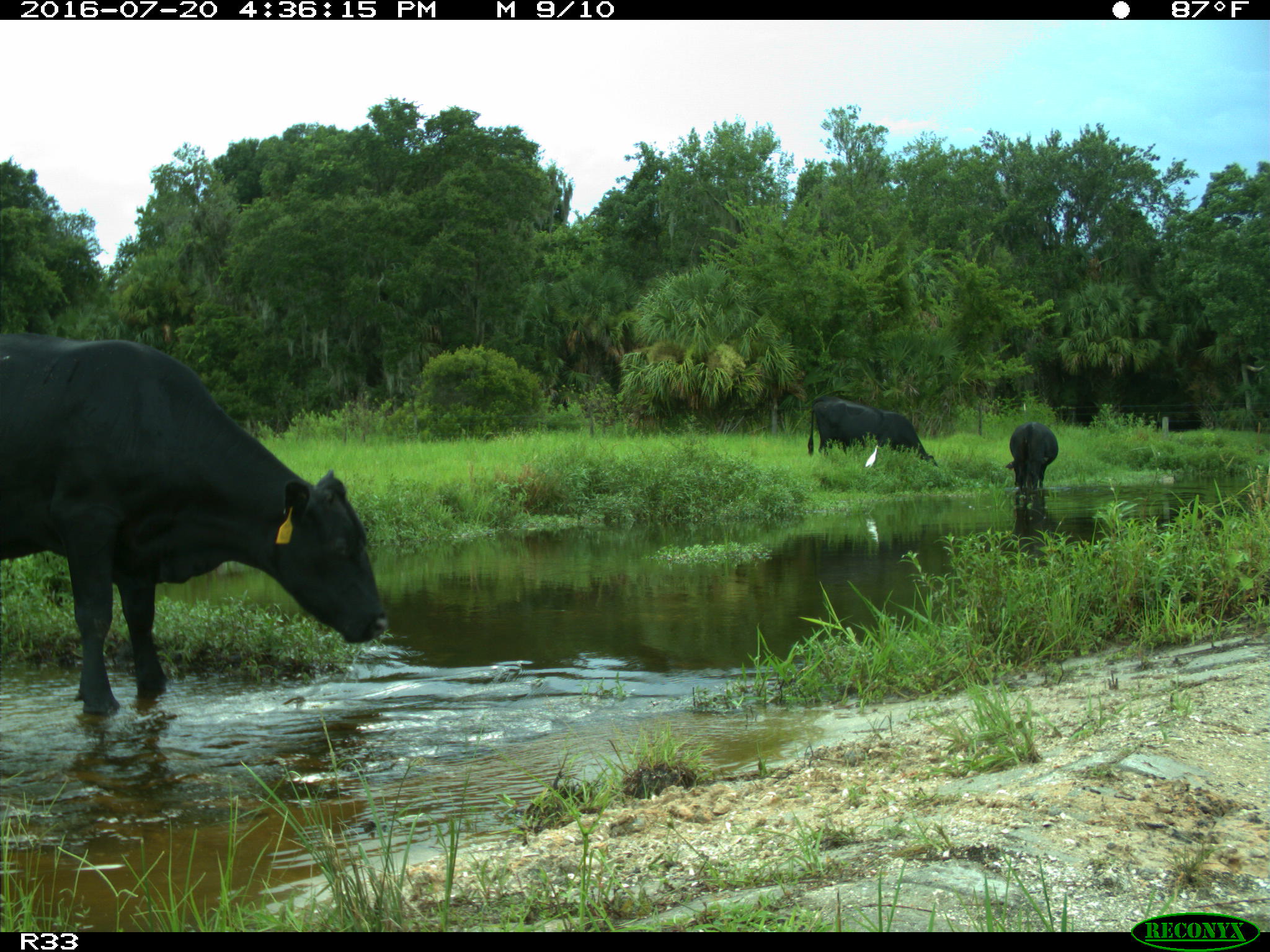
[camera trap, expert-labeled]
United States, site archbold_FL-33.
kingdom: Animalia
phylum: Chordata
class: Mammalia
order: Artiodactyla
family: Bovidae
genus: Bos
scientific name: Bos taurus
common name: domestic cow